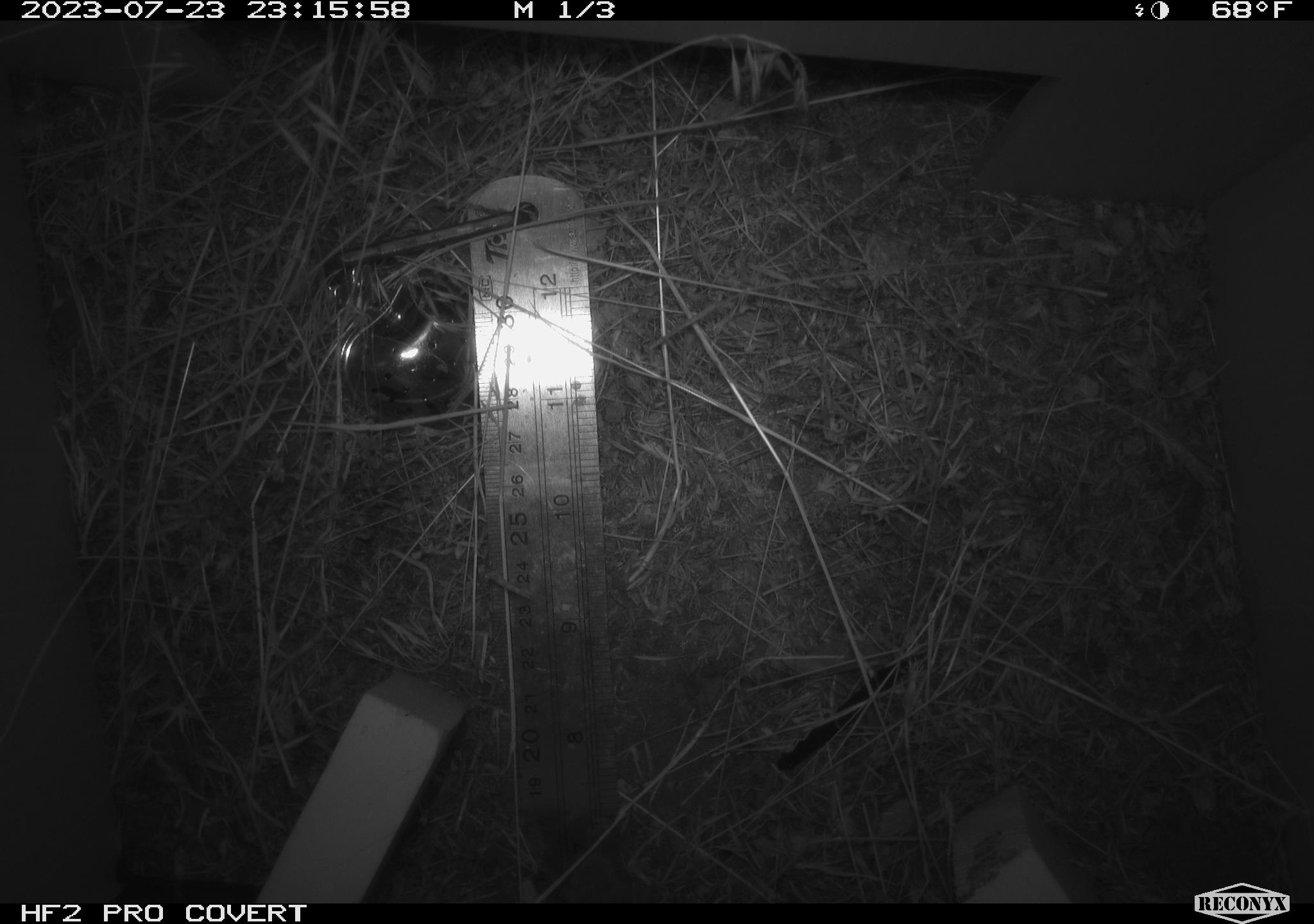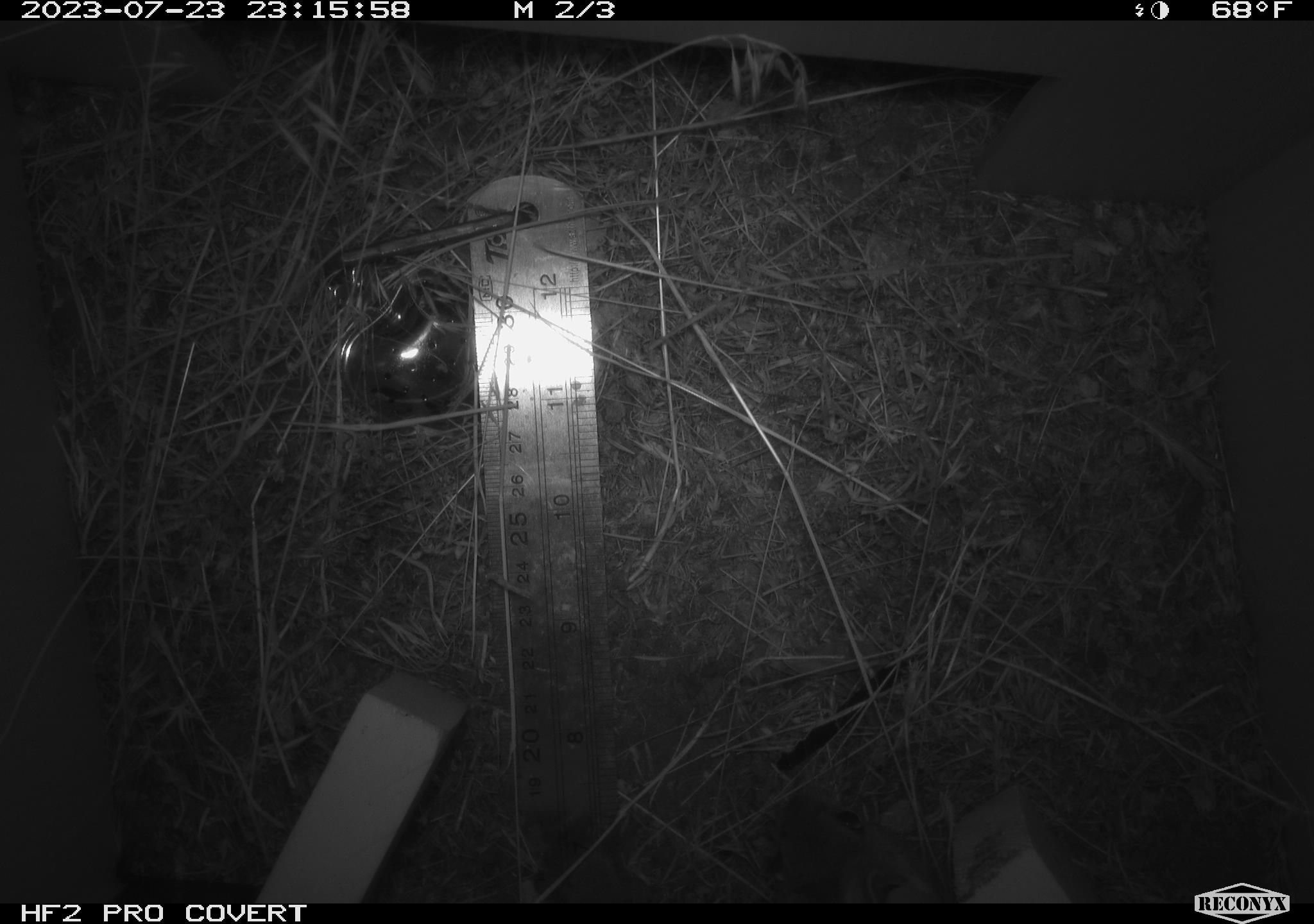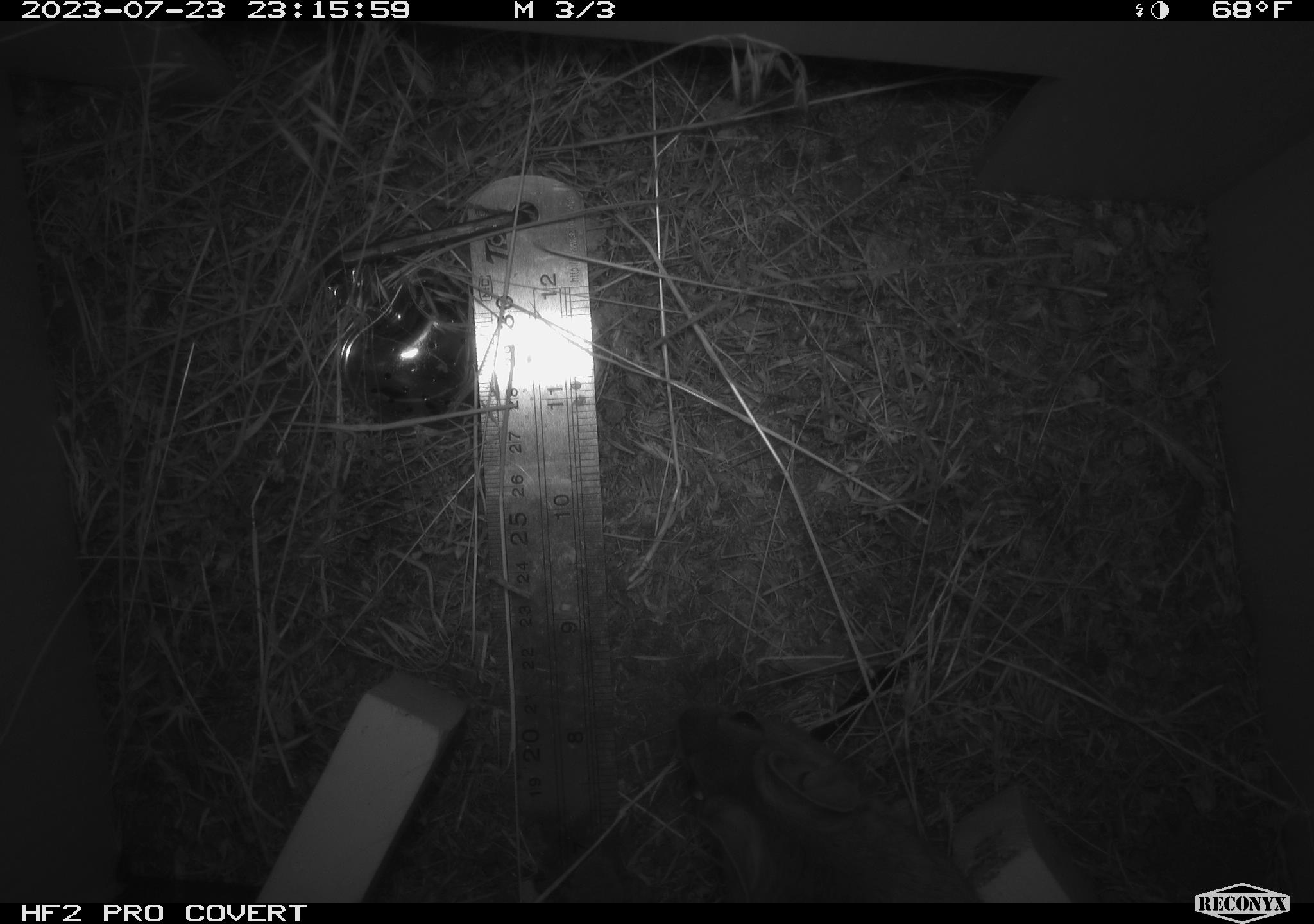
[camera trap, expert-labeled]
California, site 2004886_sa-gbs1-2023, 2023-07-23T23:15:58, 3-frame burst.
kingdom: Animalia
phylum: Chordata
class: Mammalia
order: Rodentia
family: Cricetidae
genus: Neotoma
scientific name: Neotoma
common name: pack rat or woodrat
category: neotoma species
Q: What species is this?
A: Neotoma species (pack rat or woodrat) (Neotoma).